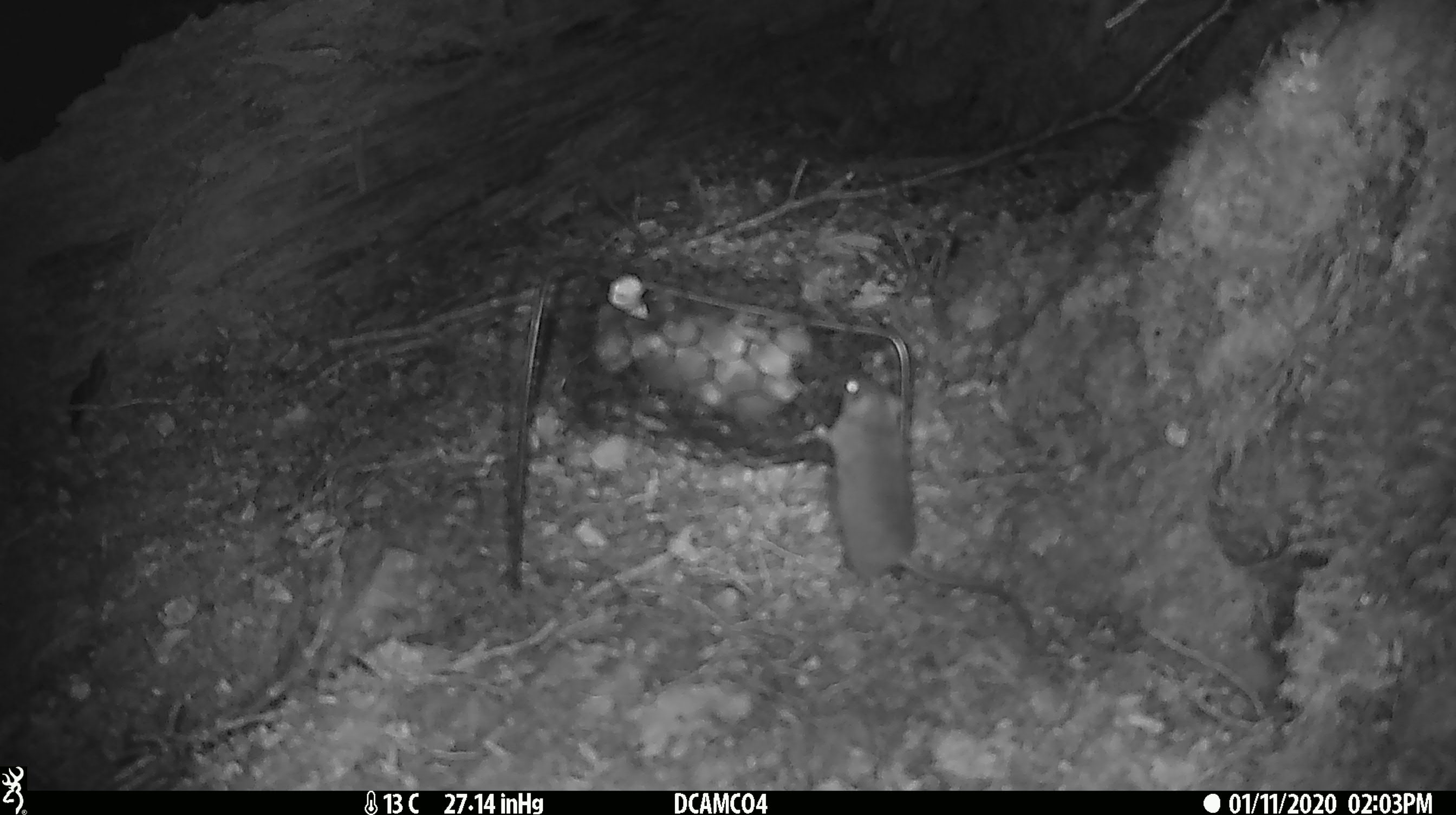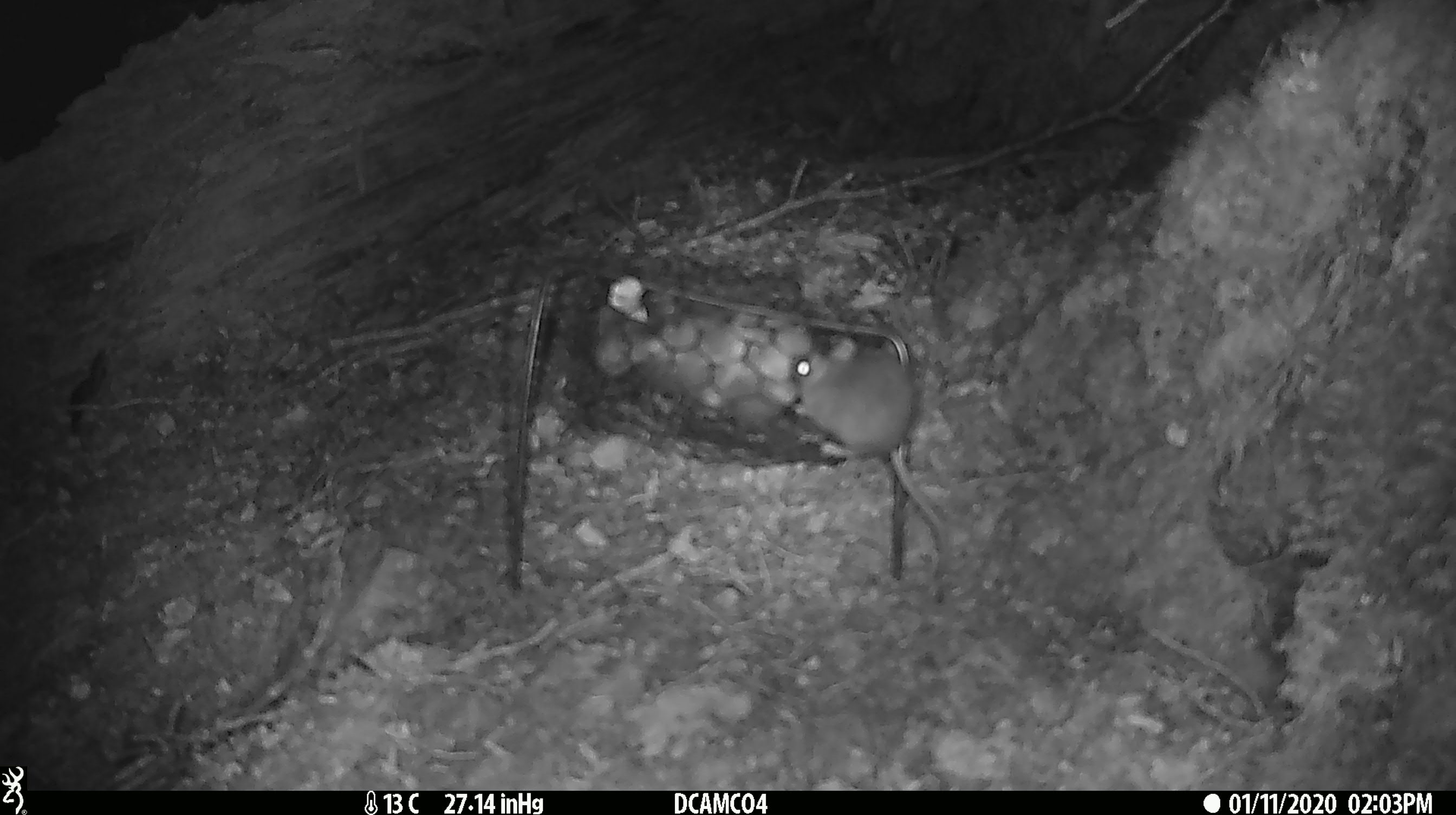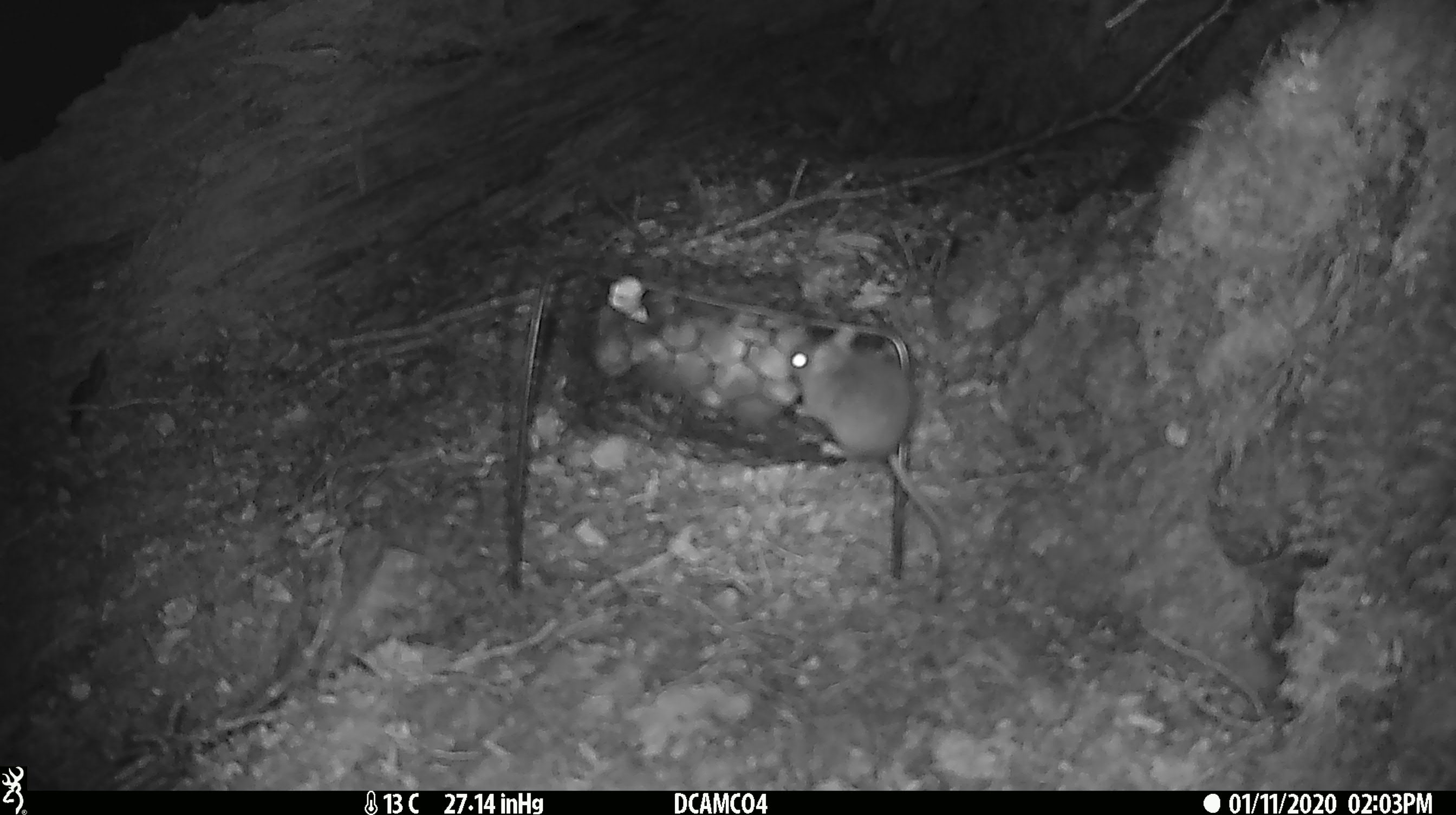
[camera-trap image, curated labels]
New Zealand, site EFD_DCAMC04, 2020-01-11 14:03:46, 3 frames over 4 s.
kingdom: Animalia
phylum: Chordata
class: Mammalia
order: Rodentia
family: Muridae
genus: Mus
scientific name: Mus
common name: mouse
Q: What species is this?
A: Mouse (Mus).